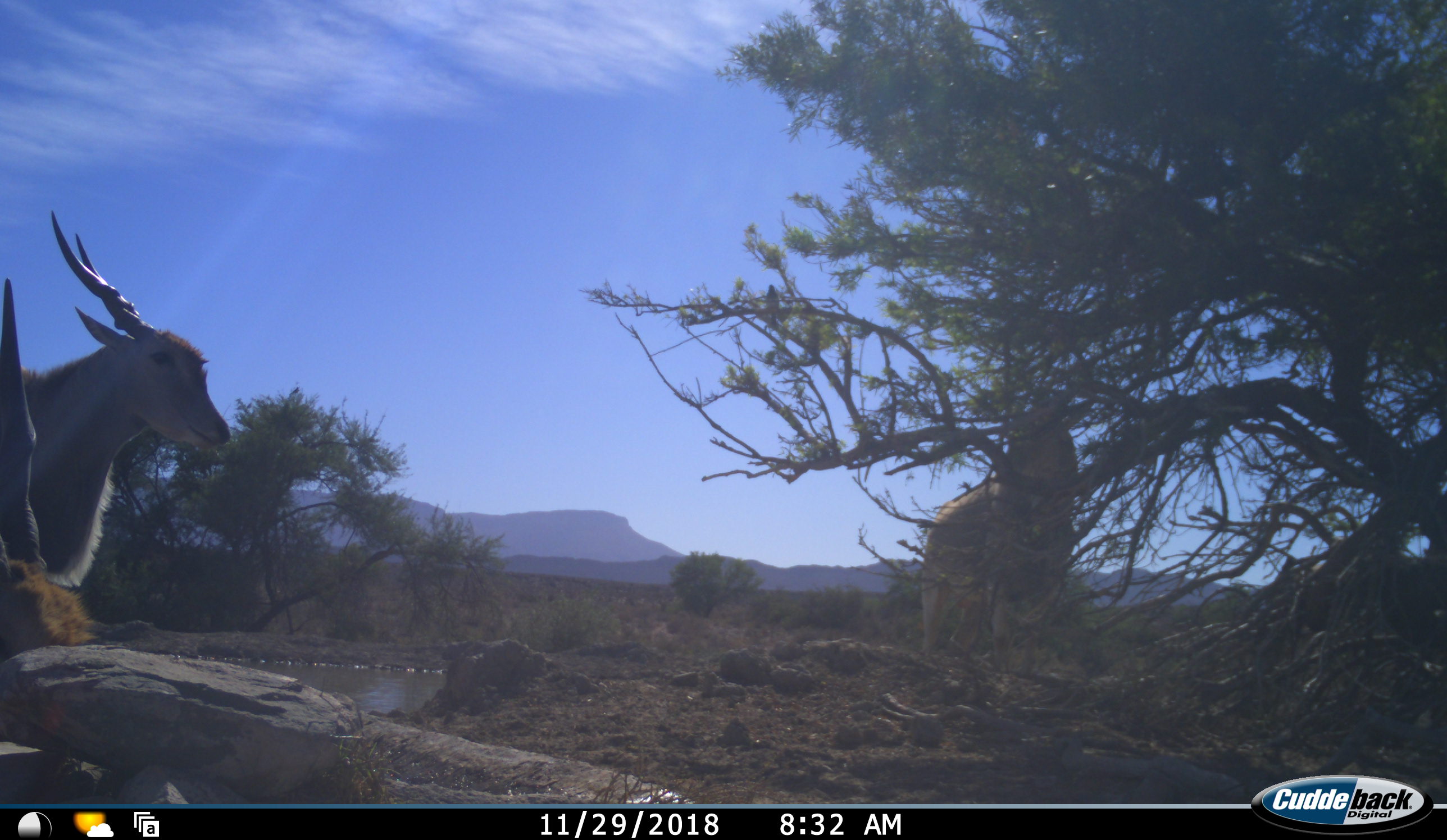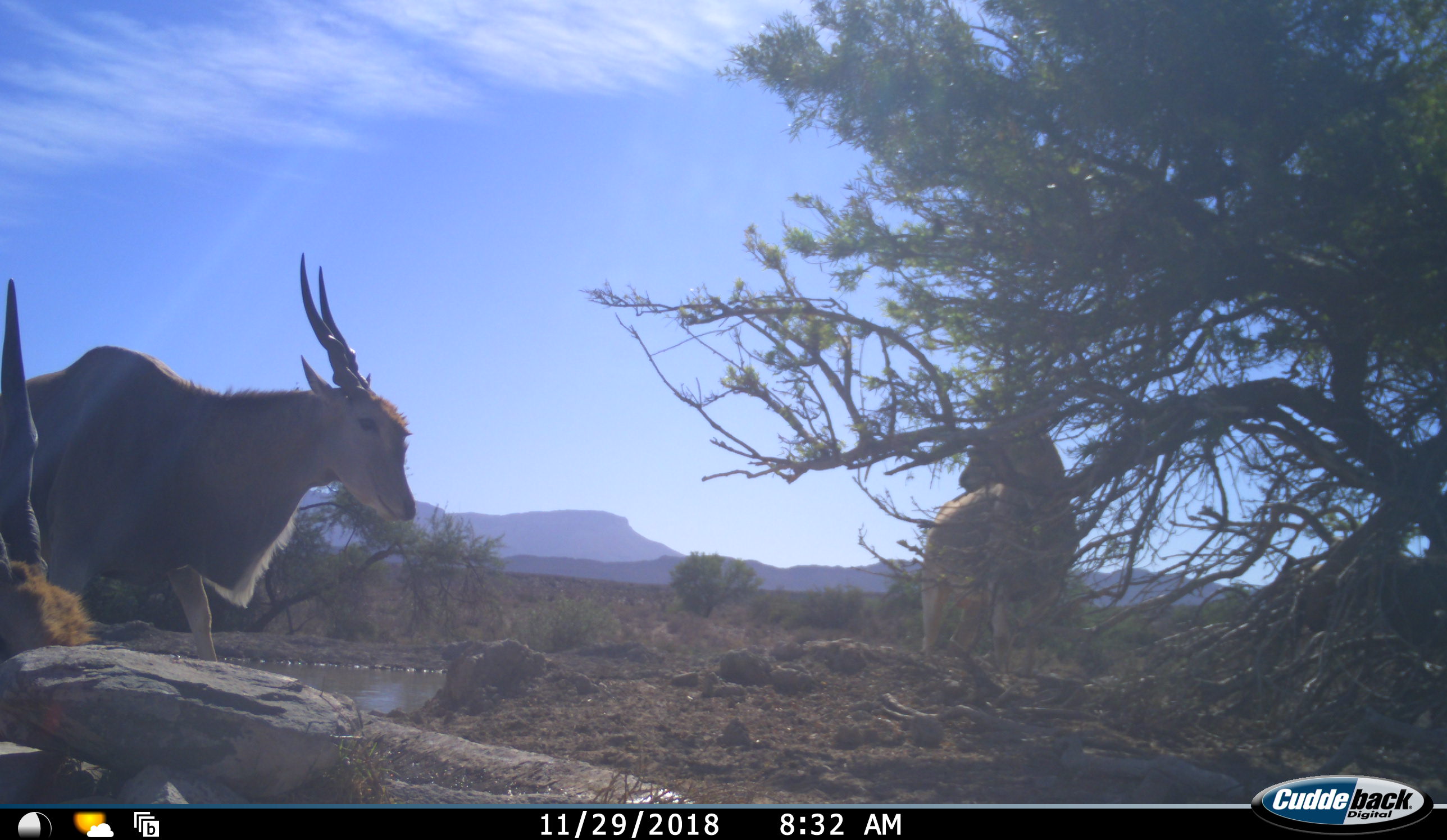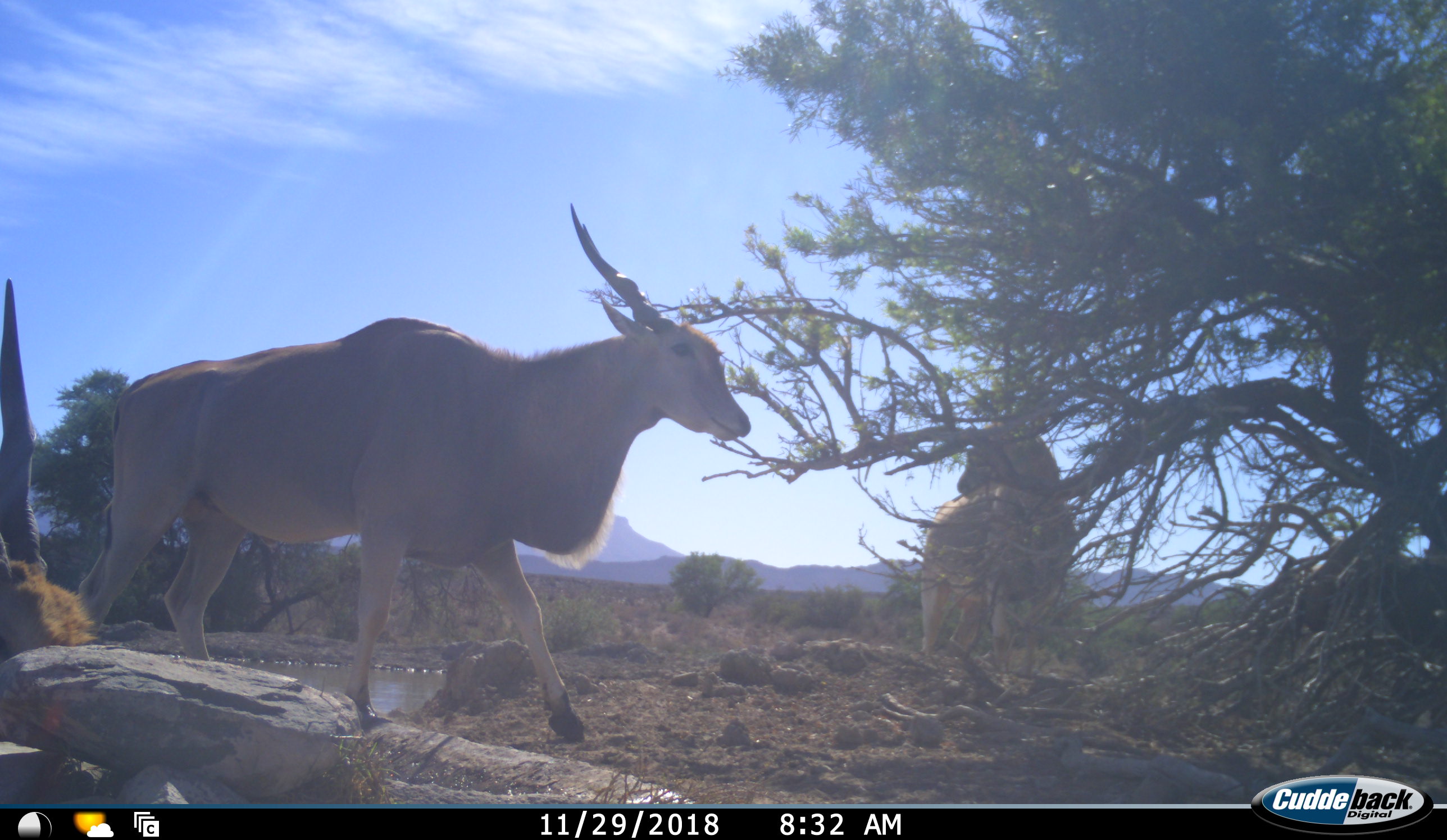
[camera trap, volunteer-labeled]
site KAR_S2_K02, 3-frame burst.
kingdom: Animalia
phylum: Chordata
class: Mammalia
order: Artiodactyla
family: Bovidae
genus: Tragelaphus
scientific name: Tragelaphus oryx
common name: eland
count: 3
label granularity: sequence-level